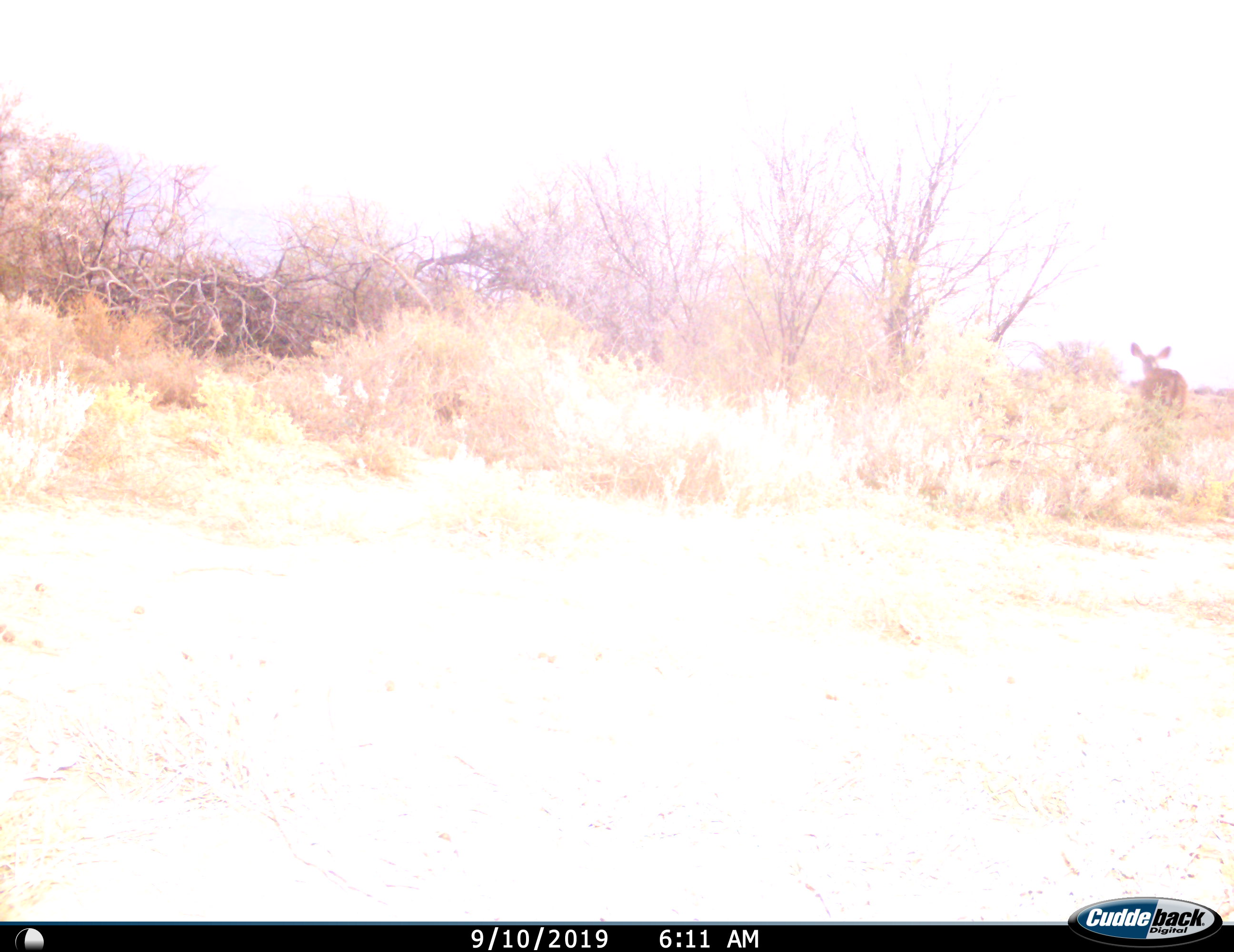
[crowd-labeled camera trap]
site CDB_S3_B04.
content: unidentified animal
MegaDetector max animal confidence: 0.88